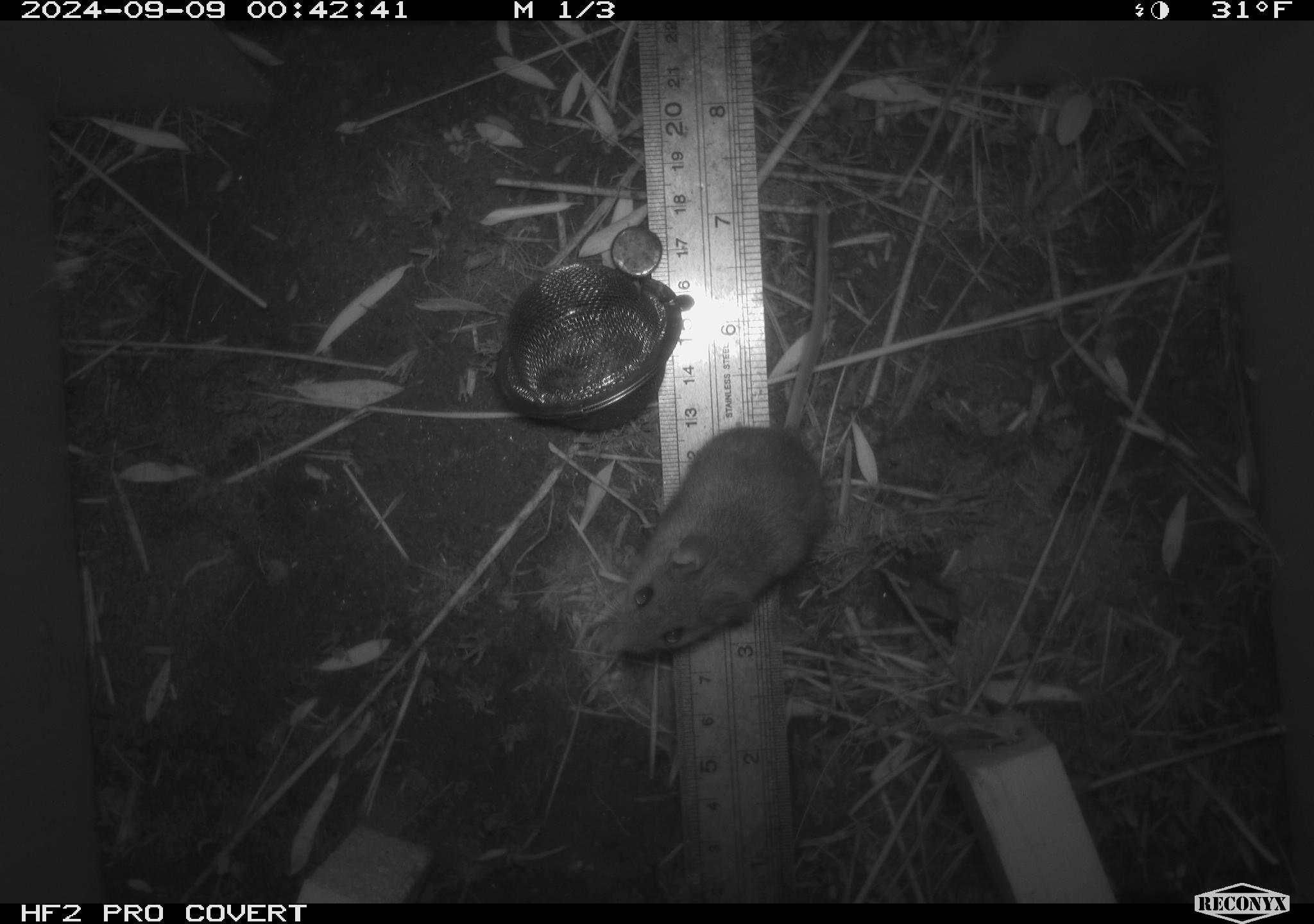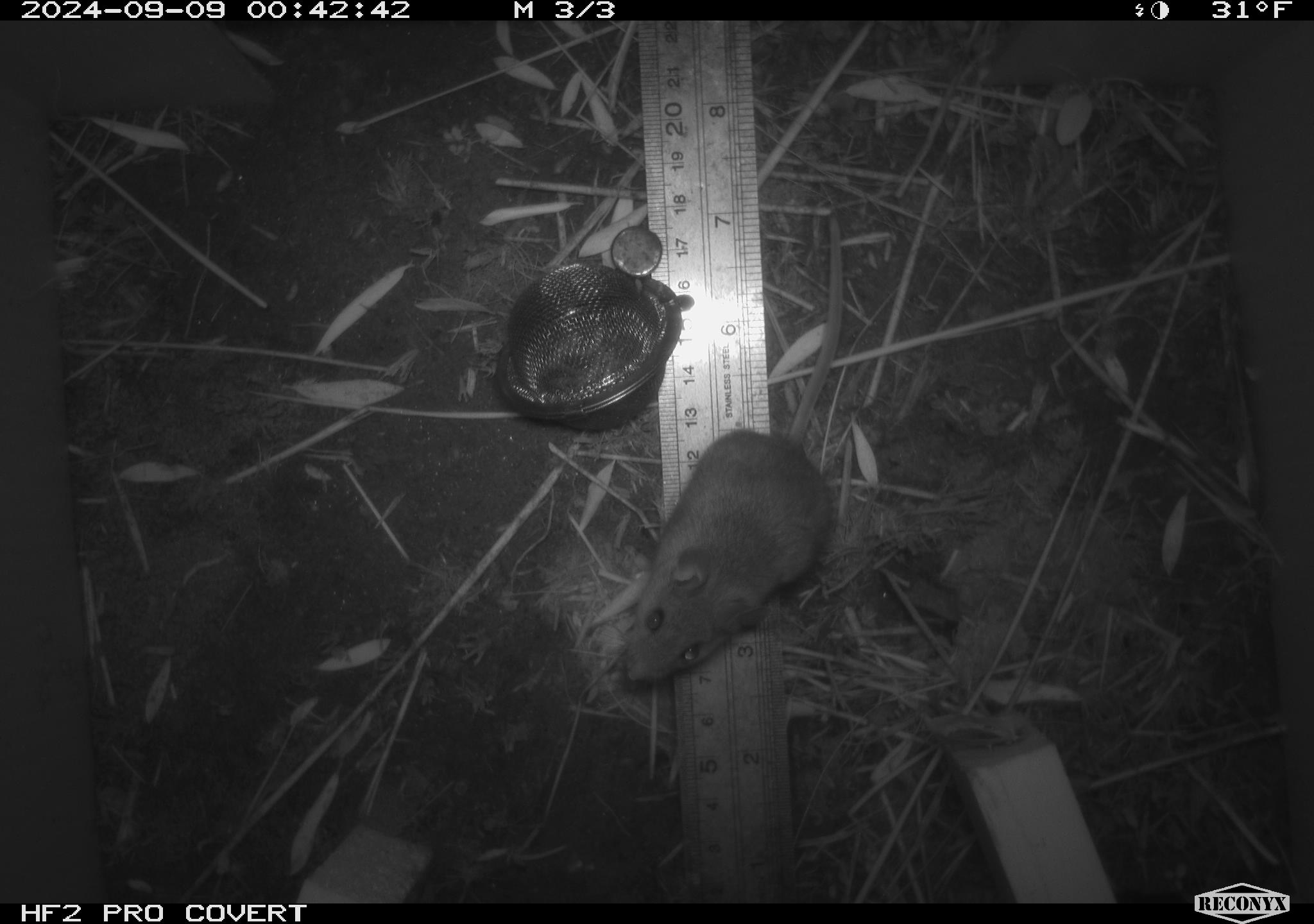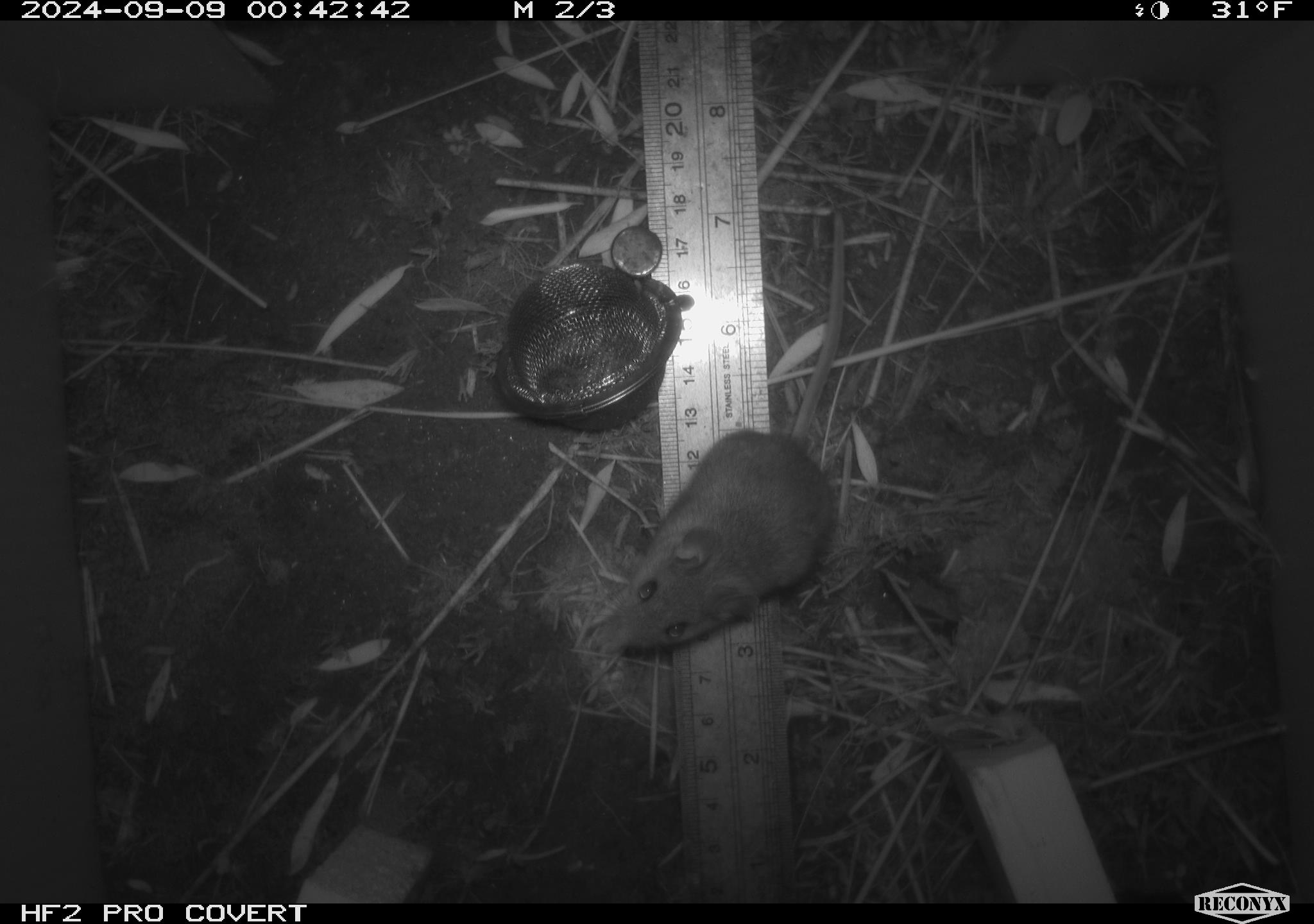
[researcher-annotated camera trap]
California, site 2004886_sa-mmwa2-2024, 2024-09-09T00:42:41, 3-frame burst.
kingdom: Animalia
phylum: Chordata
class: Mammalia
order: Rodentia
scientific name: Rodentia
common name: mouse species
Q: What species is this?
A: Mouse species (Rodentia).